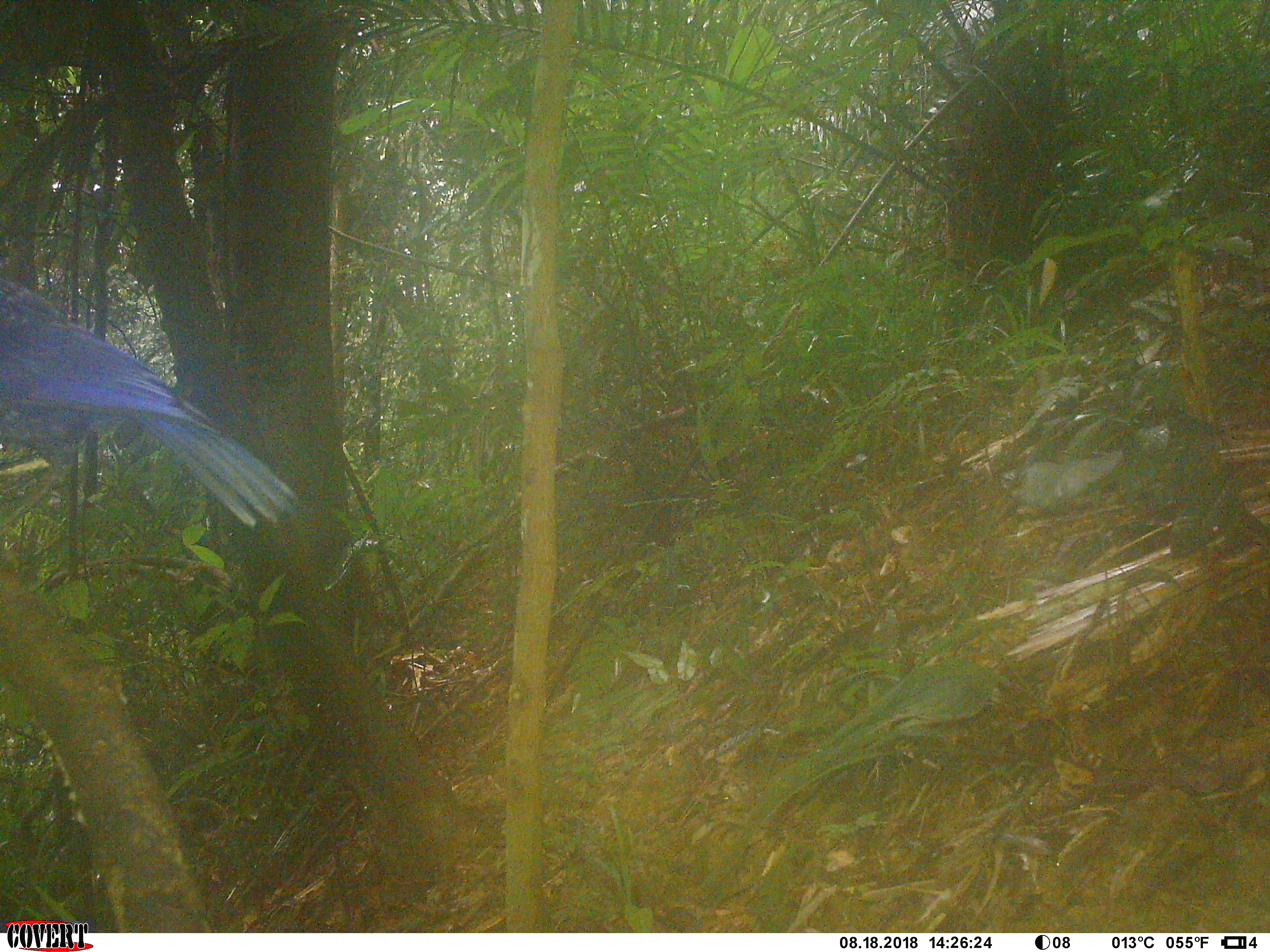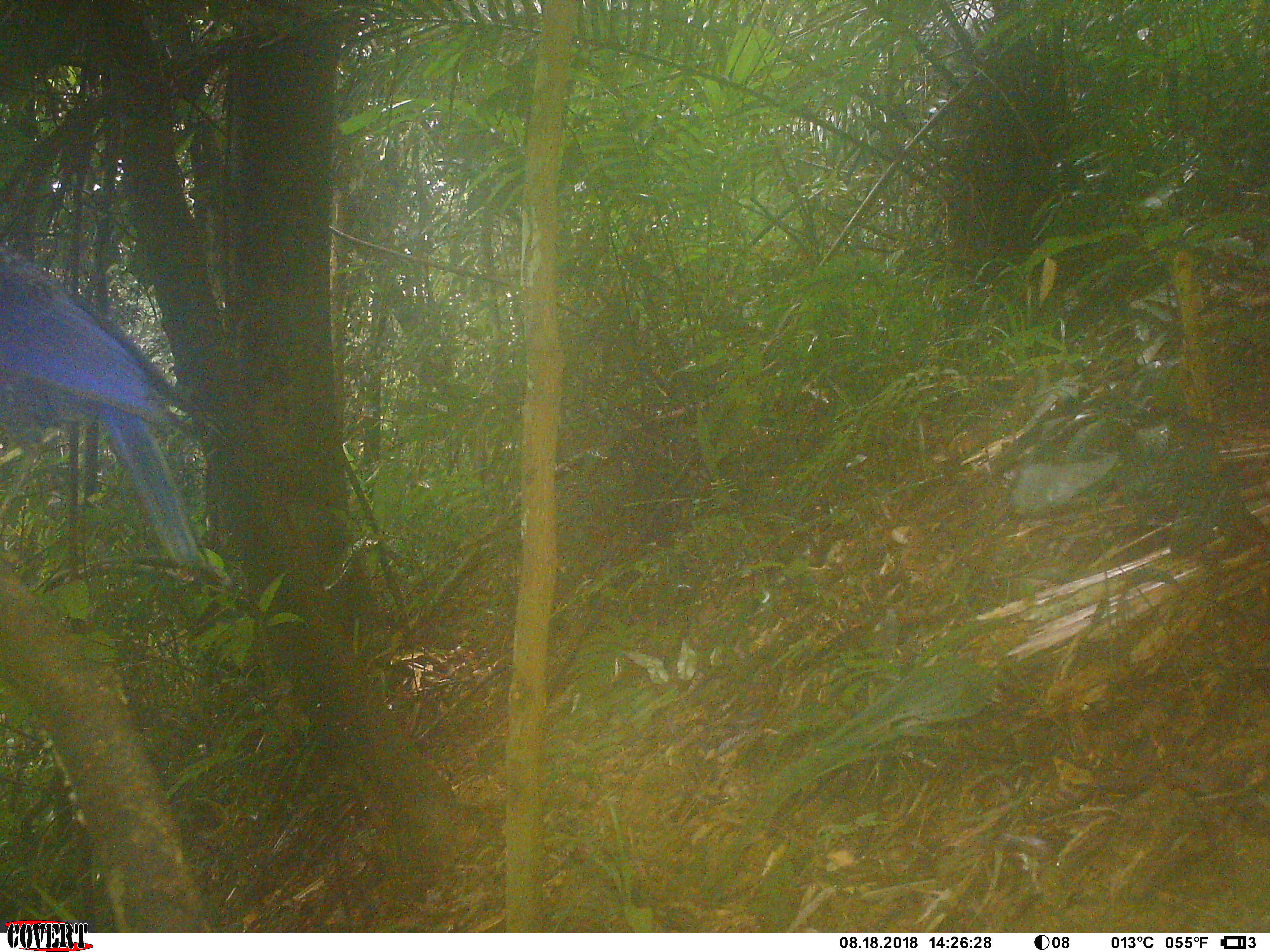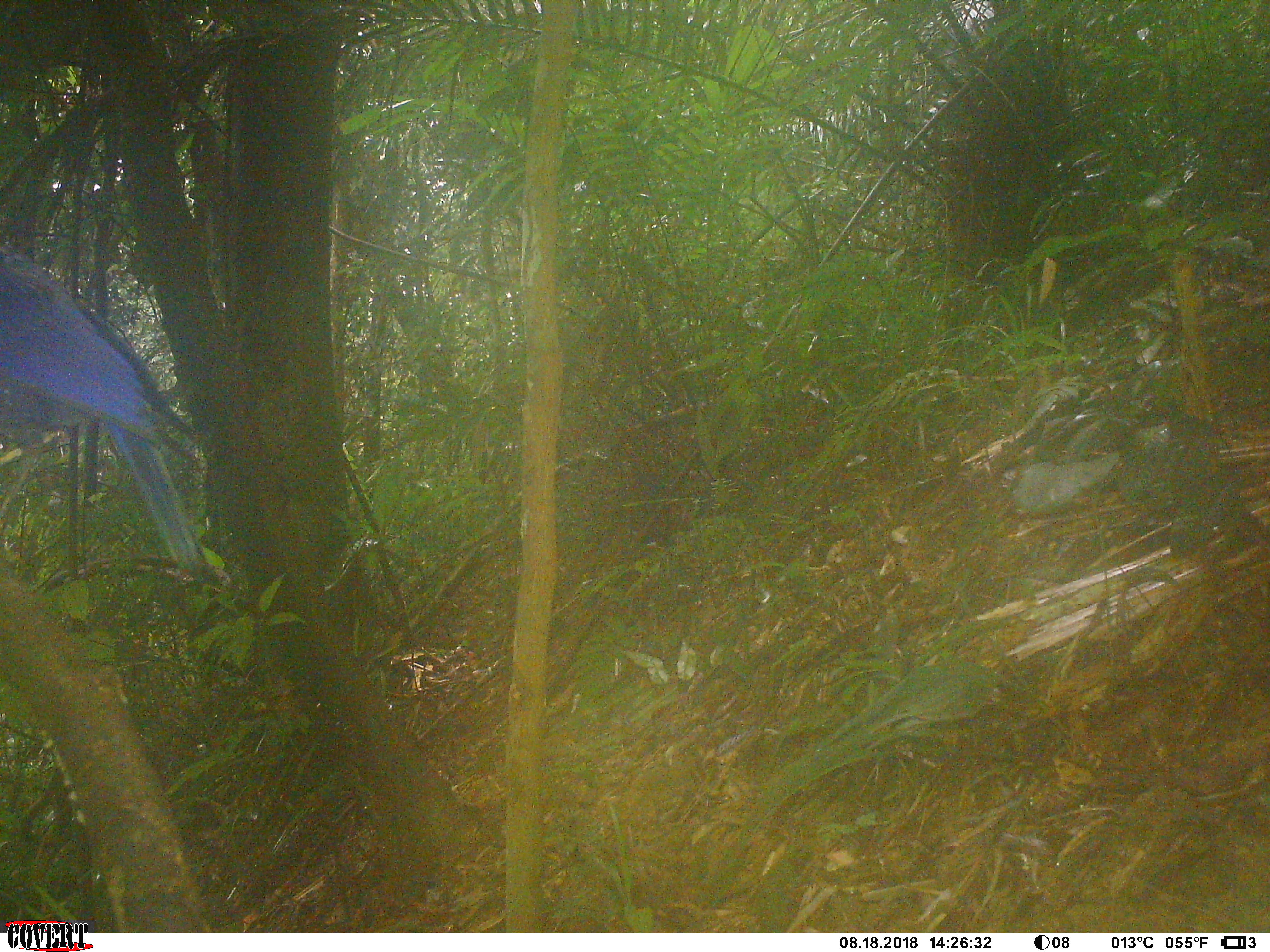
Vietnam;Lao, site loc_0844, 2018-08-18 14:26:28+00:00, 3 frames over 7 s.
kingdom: Animalia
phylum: Chordata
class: Aves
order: Passeriformes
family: Muscicapidae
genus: Myophonus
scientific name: Myophonus caeruleus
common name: blue whistling thrush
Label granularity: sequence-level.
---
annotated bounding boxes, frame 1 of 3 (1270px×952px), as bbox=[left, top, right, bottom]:
blue whistling thrush: bbox=[0, 277, 297, 534]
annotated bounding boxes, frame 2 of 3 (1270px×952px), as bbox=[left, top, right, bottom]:
blue whistling thrush: bbox=[0, 235, 203, 564]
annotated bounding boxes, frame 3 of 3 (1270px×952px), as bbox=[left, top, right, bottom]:
blue whistling thrush: bbox=[0, 239, 204, 571]